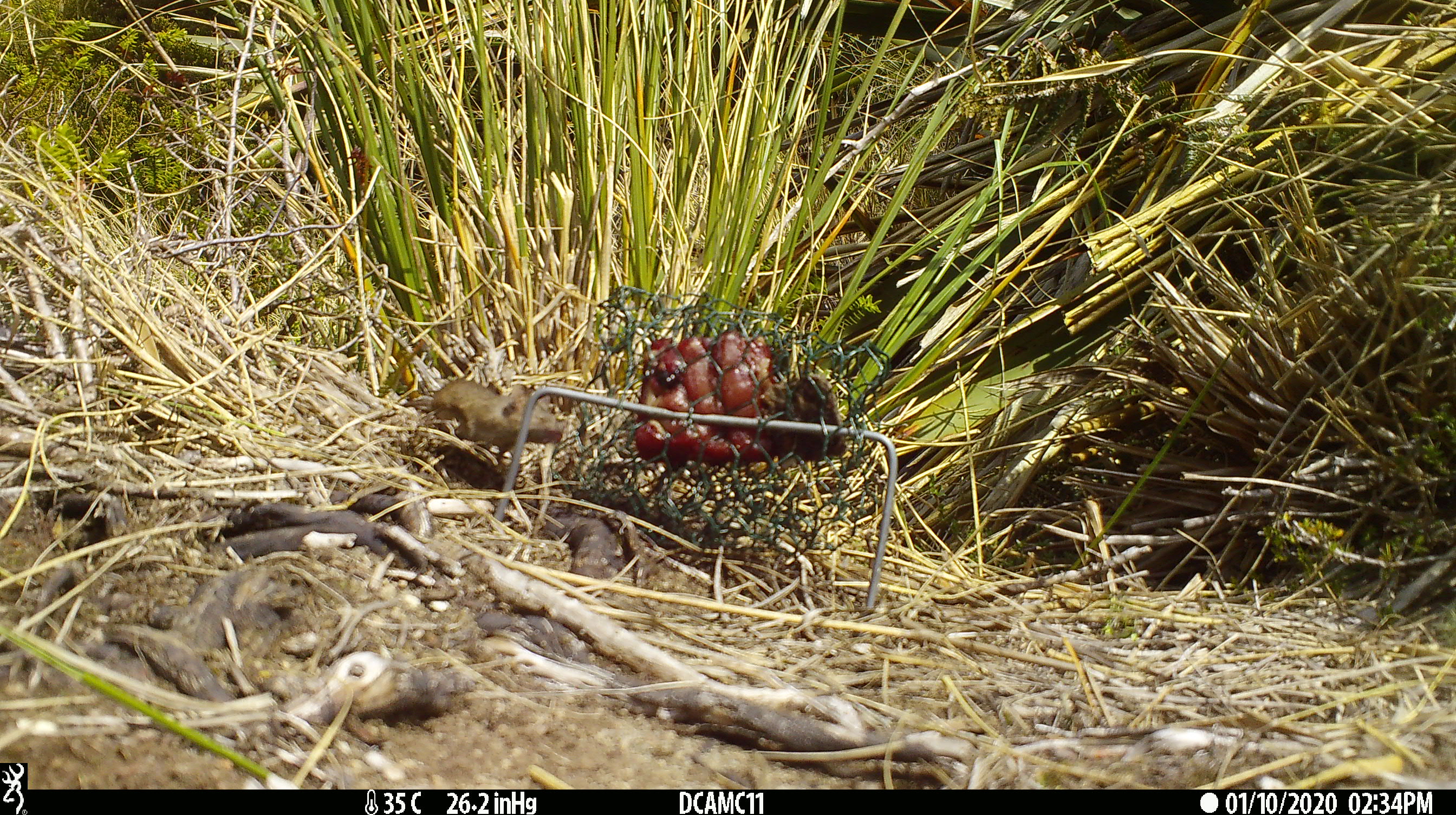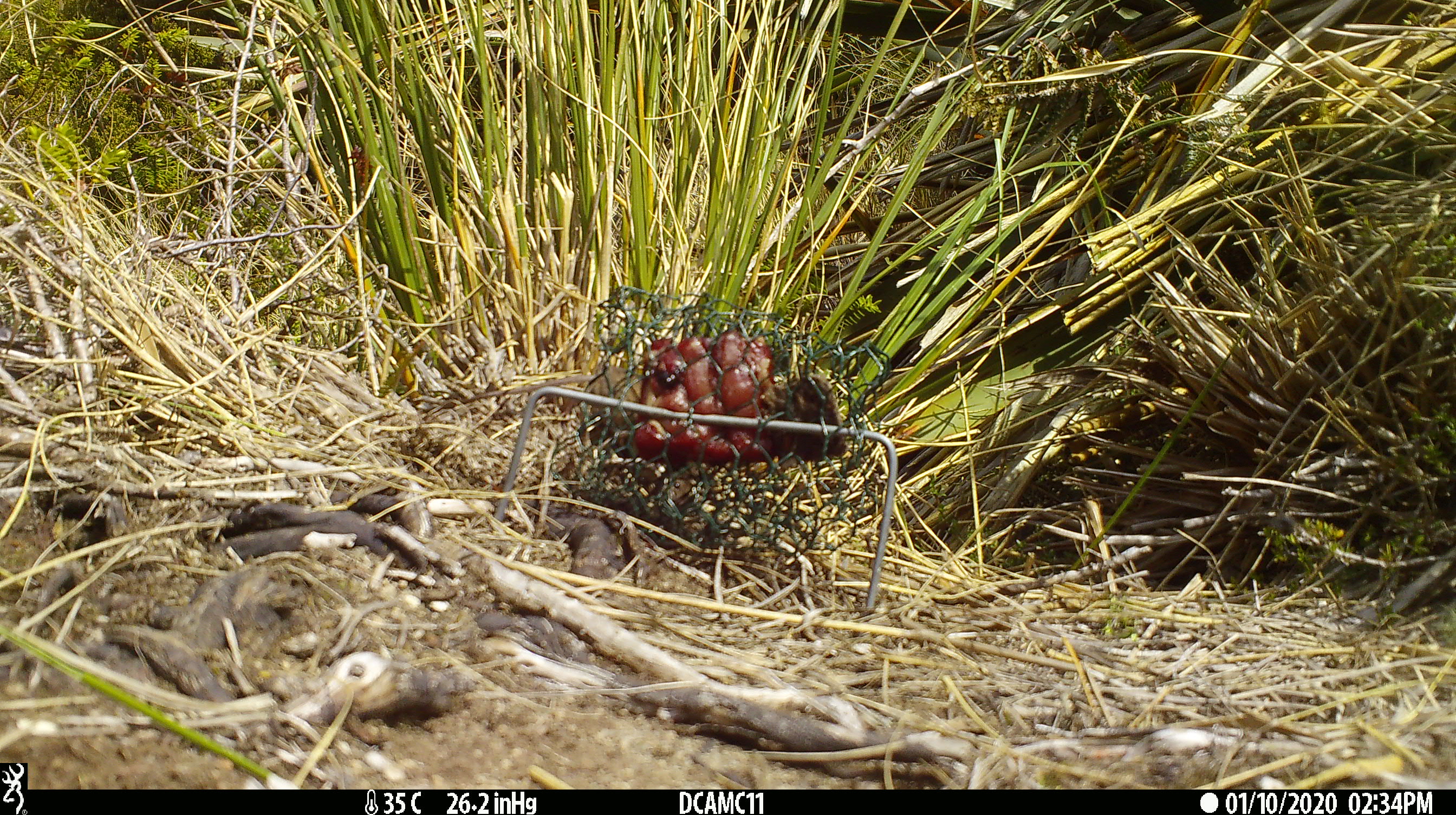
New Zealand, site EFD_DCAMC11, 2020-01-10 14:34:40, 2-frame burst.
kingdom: Animalia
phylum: Chordata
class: Mammalia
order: Rodentia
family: Muridae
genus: Mus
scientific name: Mus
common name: mouse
Mouse (Mus).